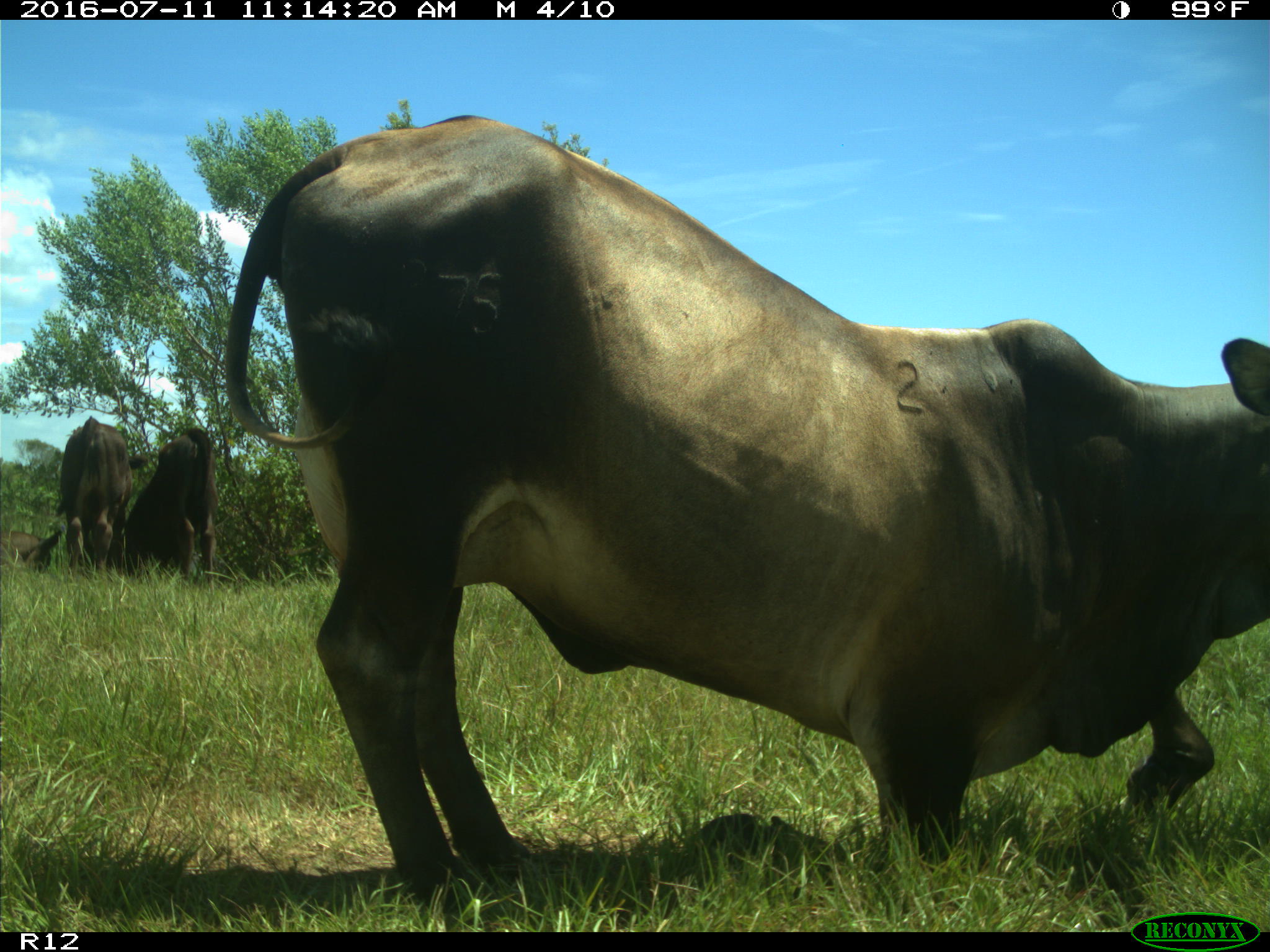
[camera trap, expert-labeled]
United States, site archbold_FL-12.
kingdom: Animalia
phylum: Chordata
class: Mammalia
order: Artiodactyla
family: Bovidae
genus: Bos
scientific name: Bos taurus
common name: domestic cow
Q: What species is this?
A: Bos taurus (domestic cow).